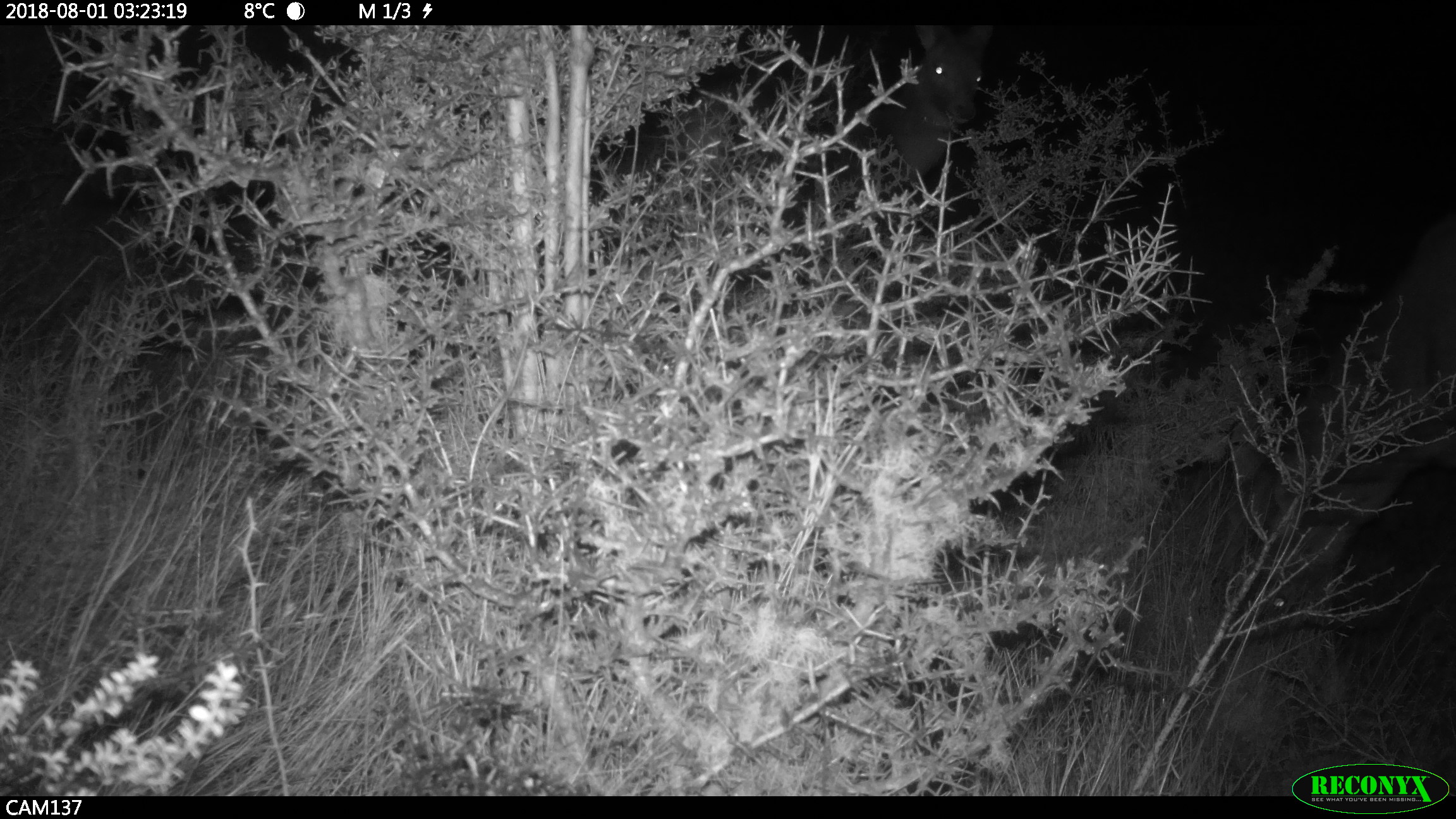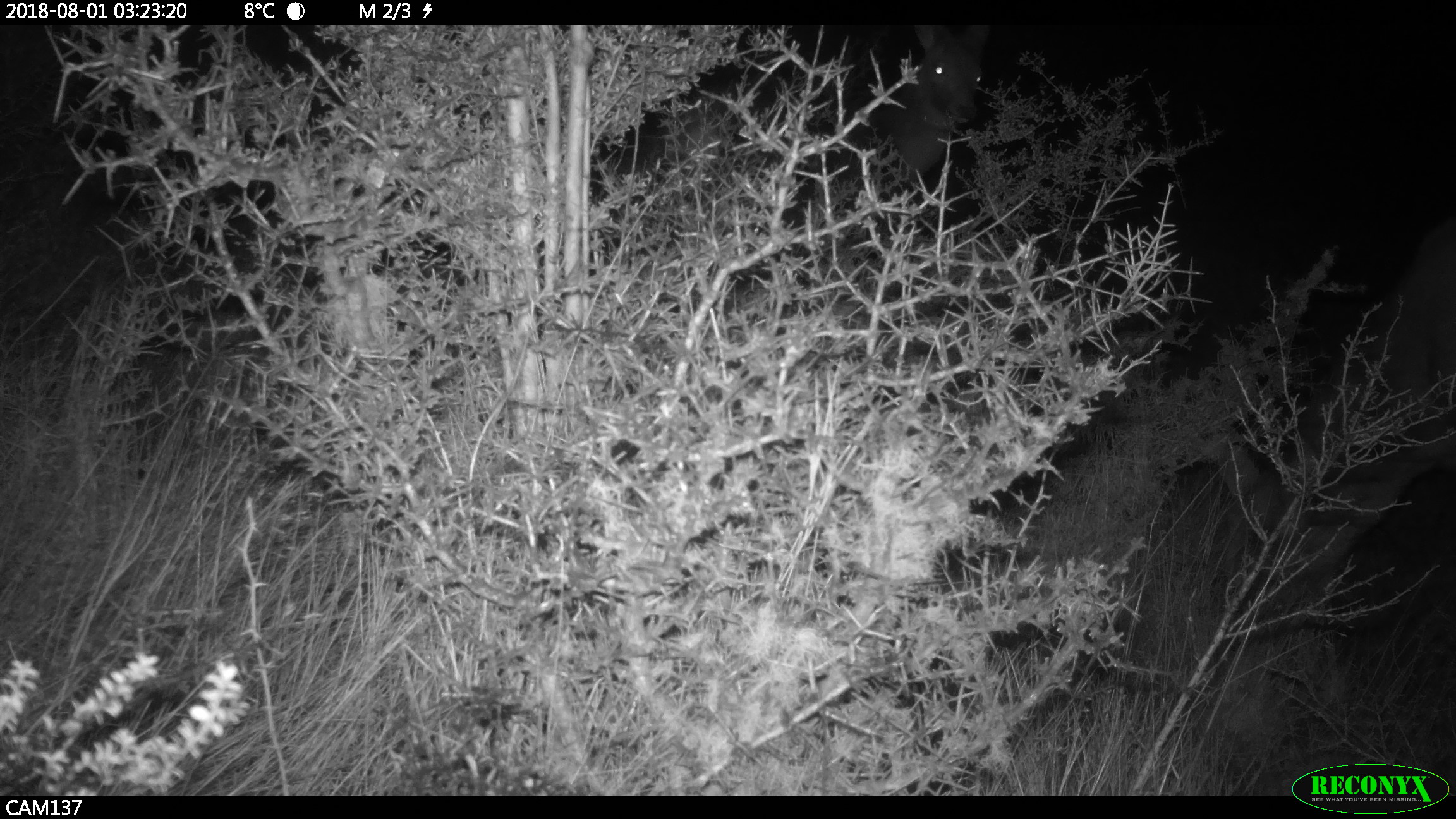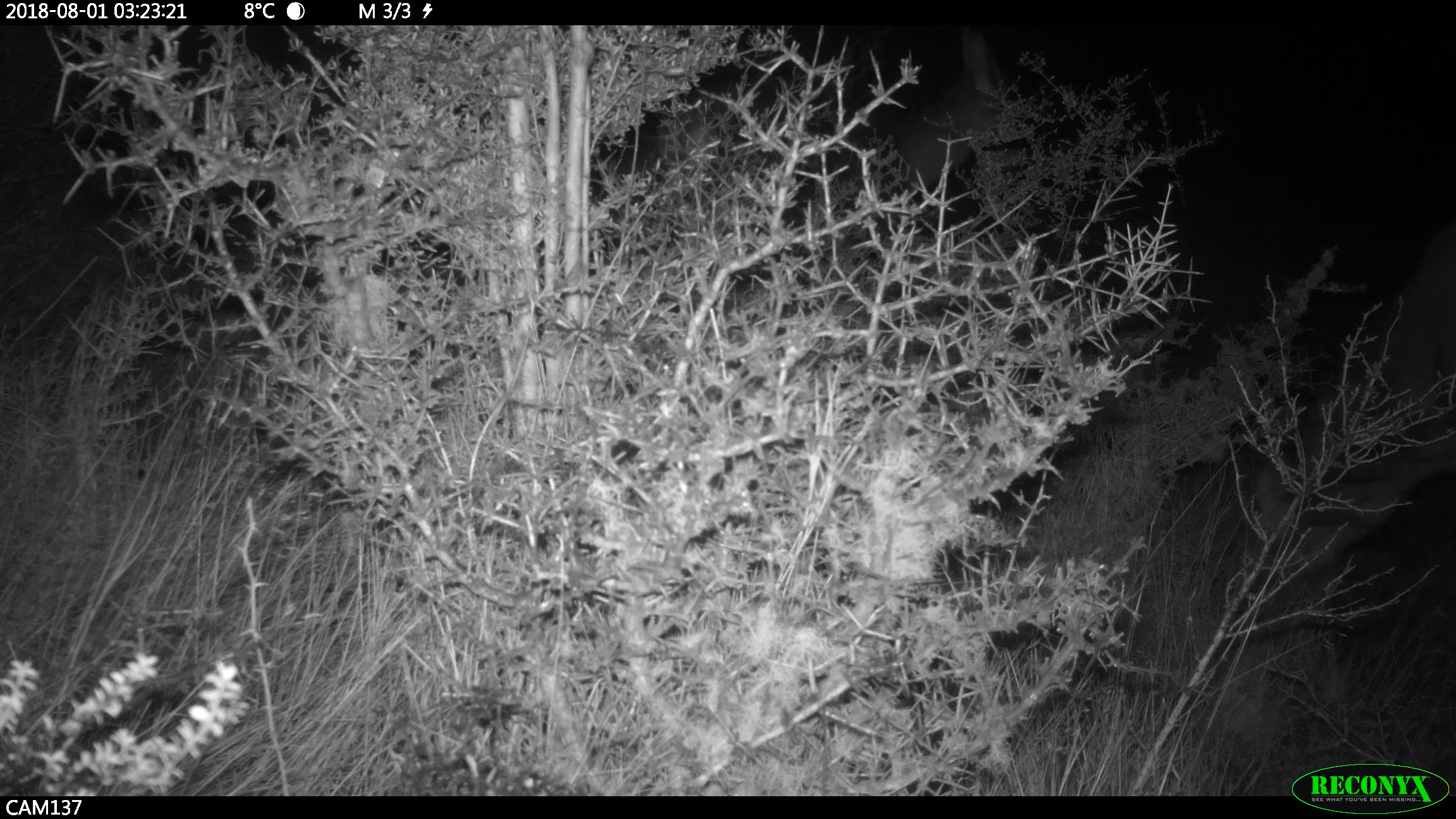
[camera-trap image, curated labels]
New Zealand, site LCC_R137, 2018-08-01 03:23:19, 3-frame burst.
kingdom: Animalia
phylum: Chordata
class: Mammalia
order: Artiodactyla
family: Cervidae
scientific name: Cervidae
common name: deer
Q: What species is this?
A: Deer (Cervidae).